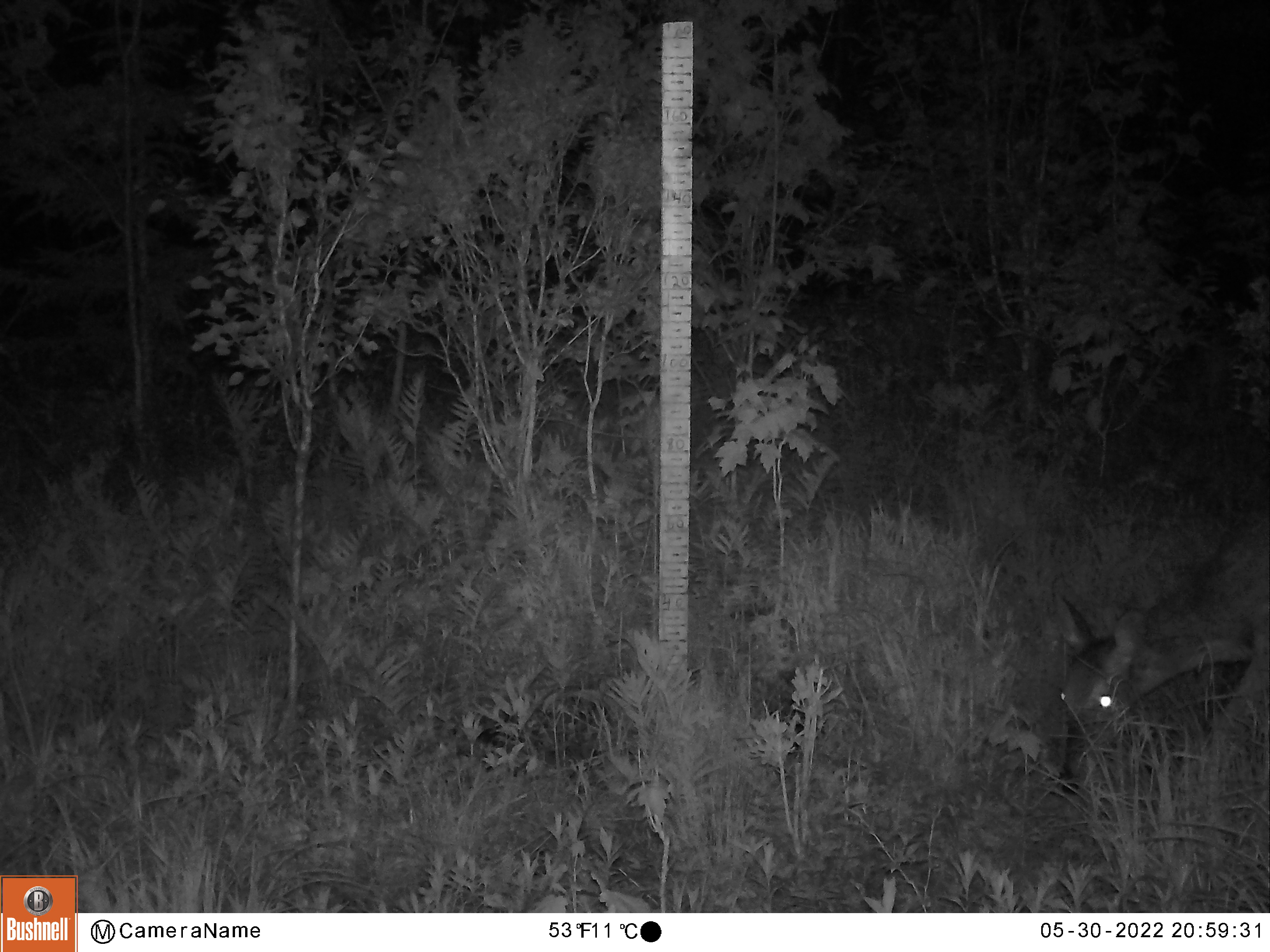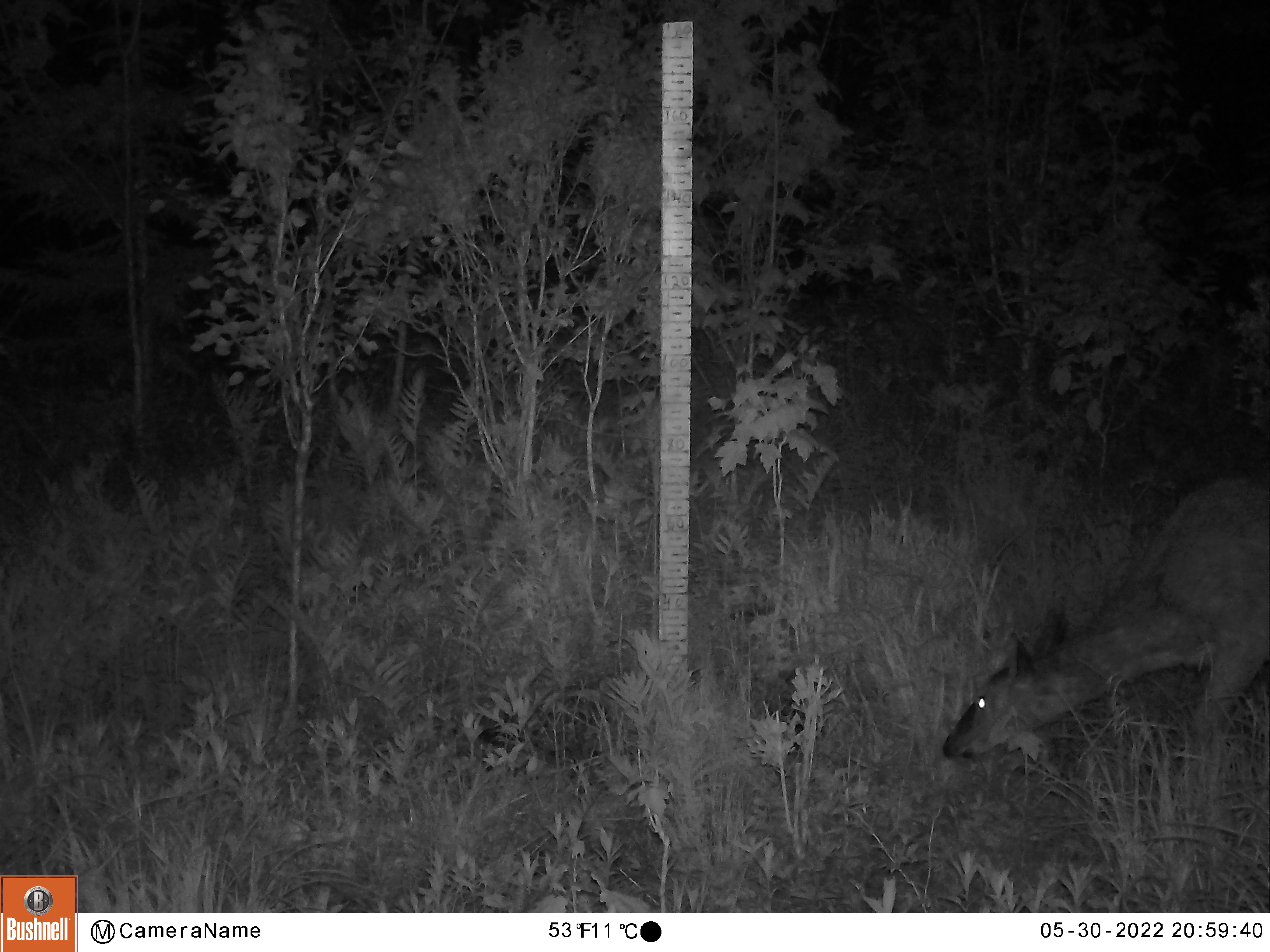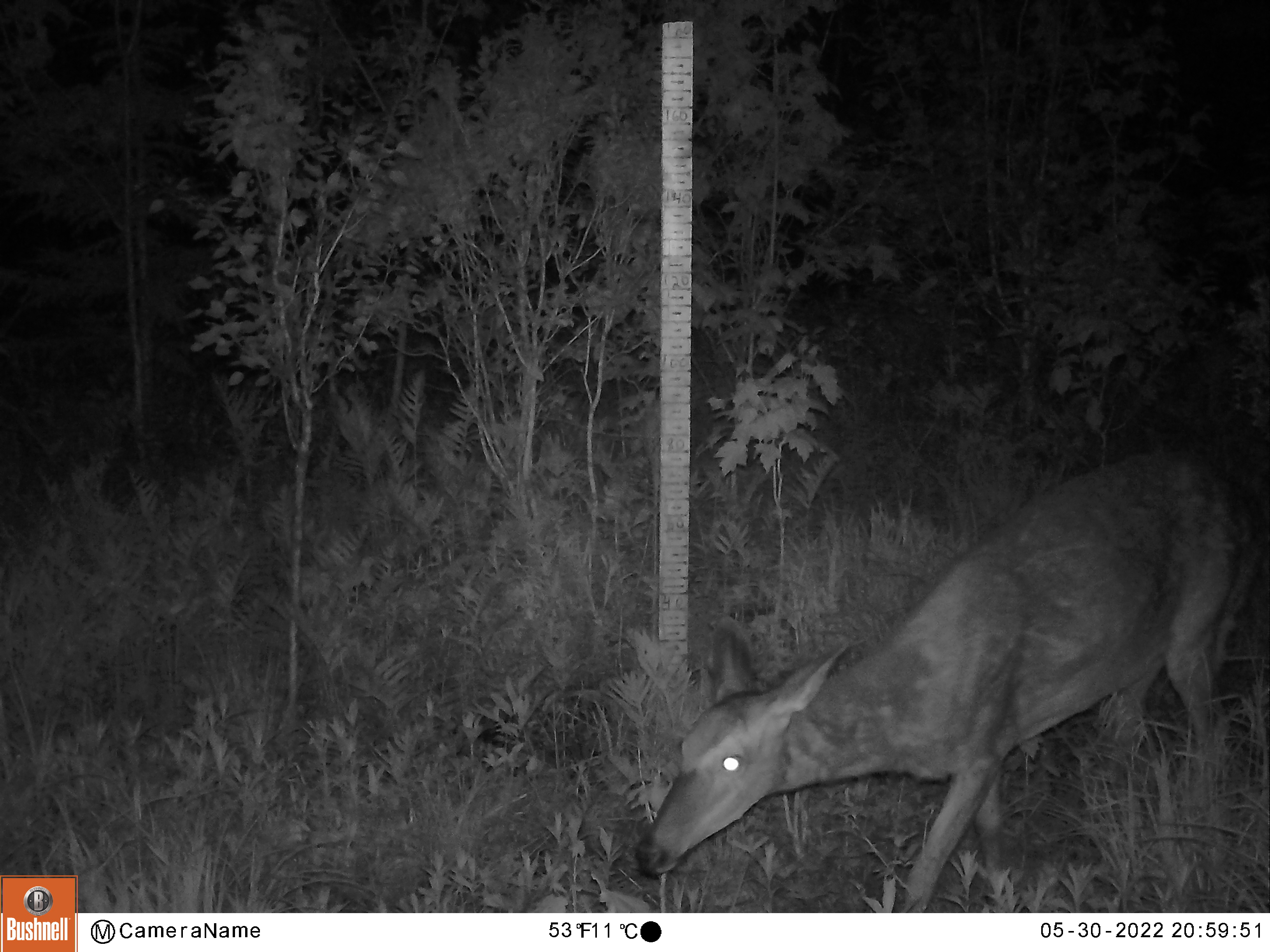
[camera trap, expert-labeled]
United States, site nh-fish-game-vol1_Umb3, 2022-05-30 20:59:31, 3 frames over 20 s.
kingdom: Animalia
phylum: Chordata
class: Mammalia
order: Artiodactyla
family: Cervidae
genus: Odocoileus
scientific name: Odocoileus virginianus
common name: white-tailed deer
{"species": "white-tailed deer (Odocoileus virginianus)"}